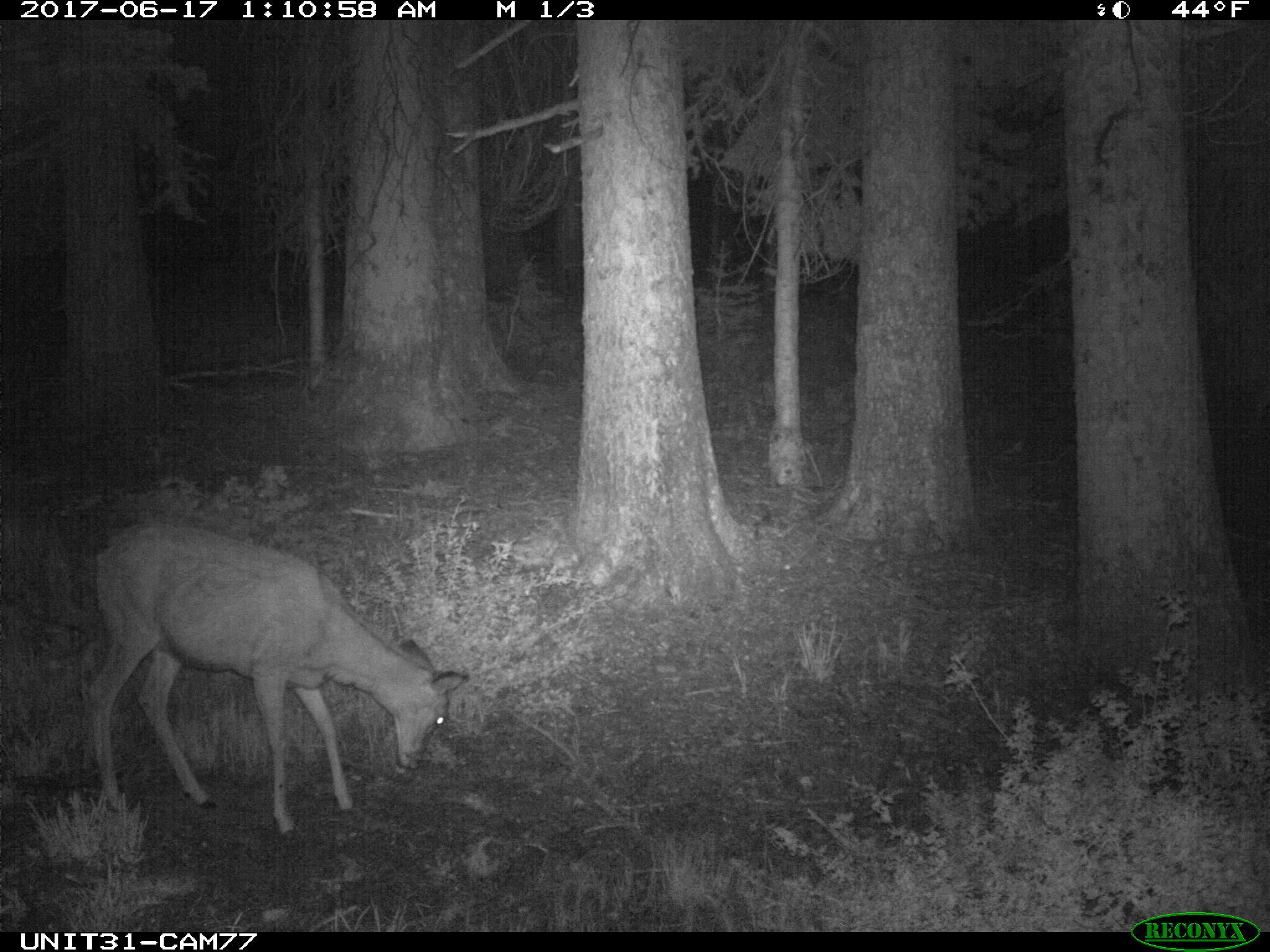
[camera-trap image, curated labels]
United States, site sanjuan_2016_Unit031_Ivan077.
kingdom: Animalia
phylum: Chordata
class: Mammalia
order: Artiodactyla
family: Cervidae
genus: Odocoileus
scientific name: Odocoileus hemionus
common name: mule deer